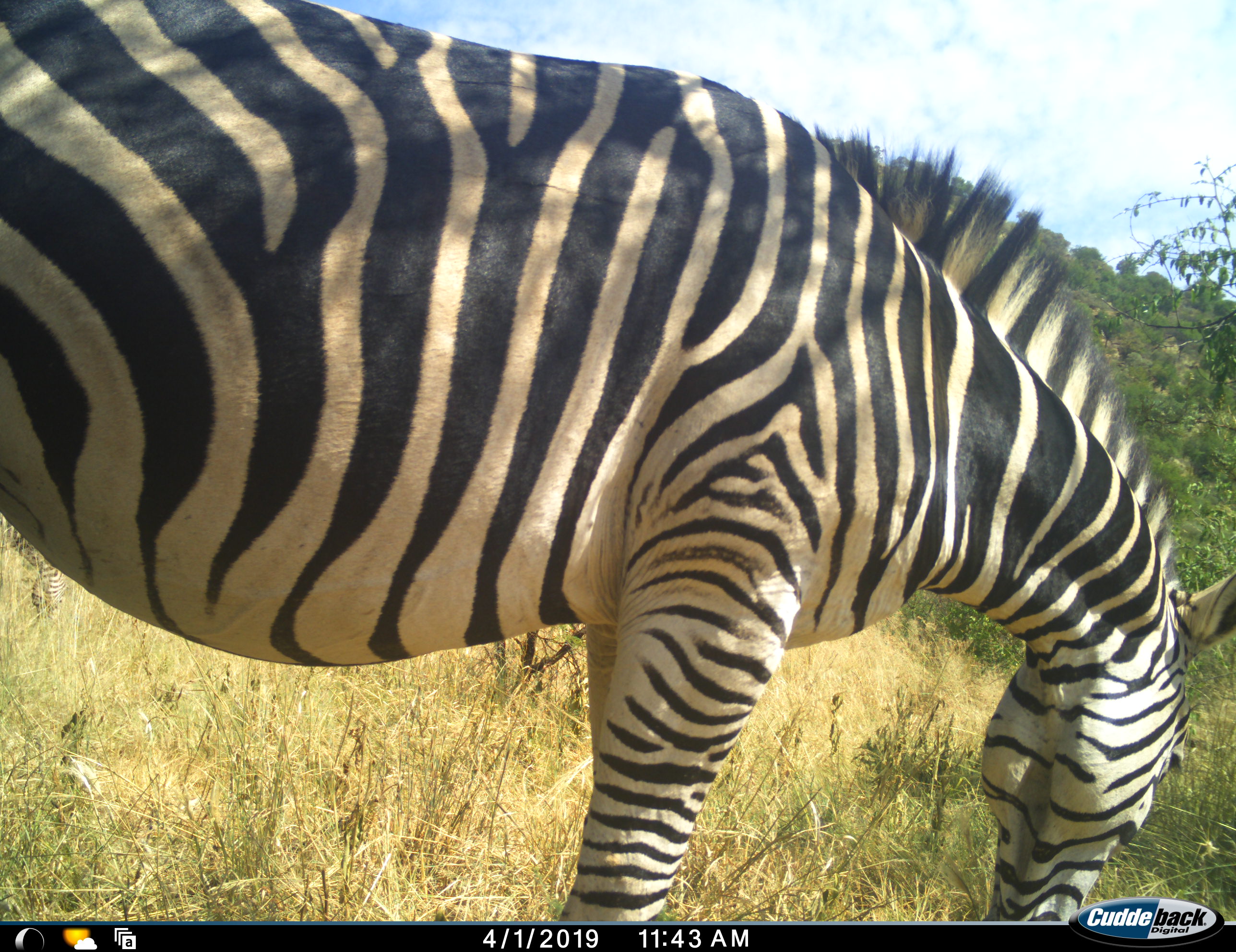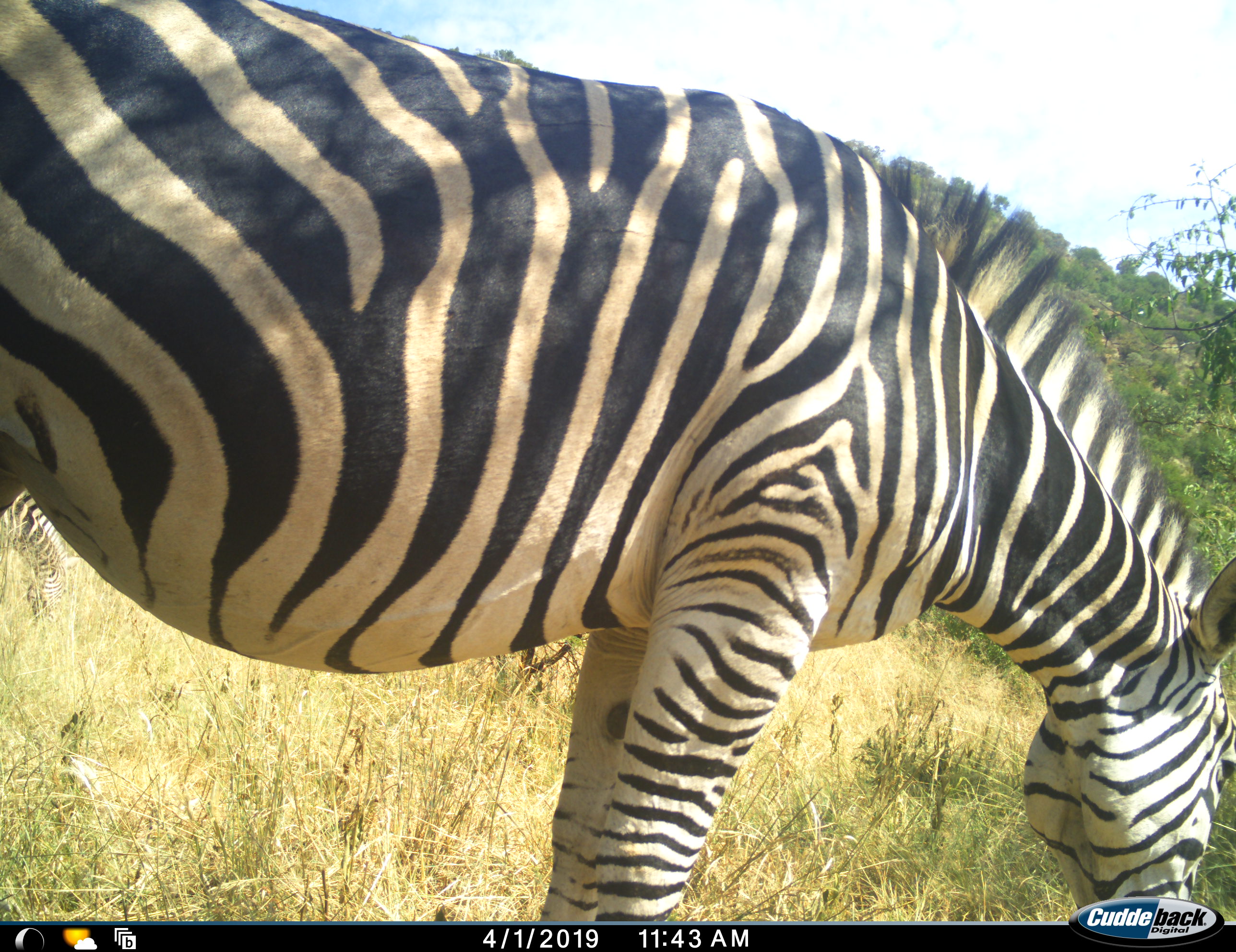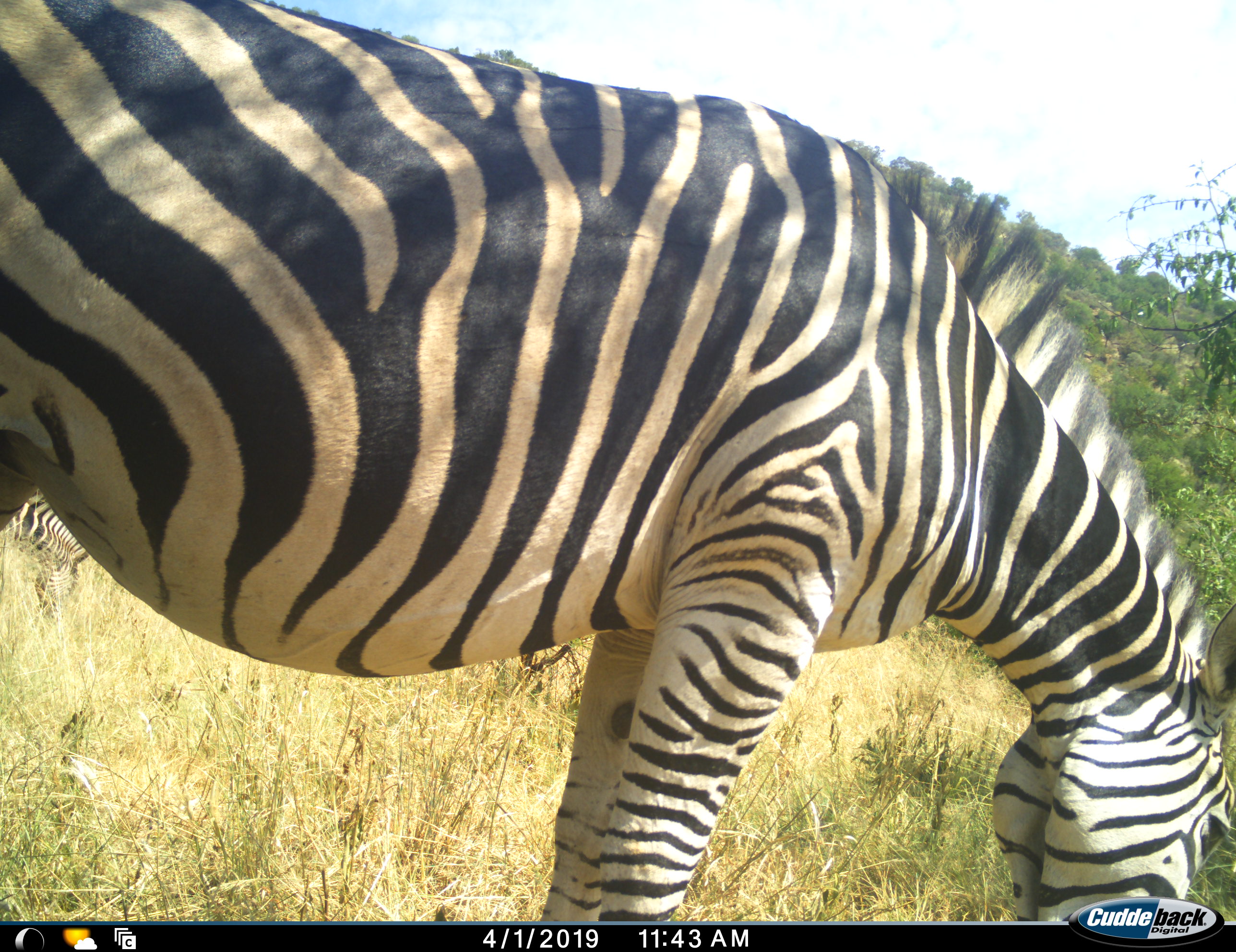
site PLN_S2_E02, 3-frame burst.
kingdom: Animalia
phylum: Chordata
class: Mammalia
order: Perissodactyla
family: Equidae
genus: Equus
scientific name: Equus quagga burchellii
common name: burchell's zebra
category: zebraburchells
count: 1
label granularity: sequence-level